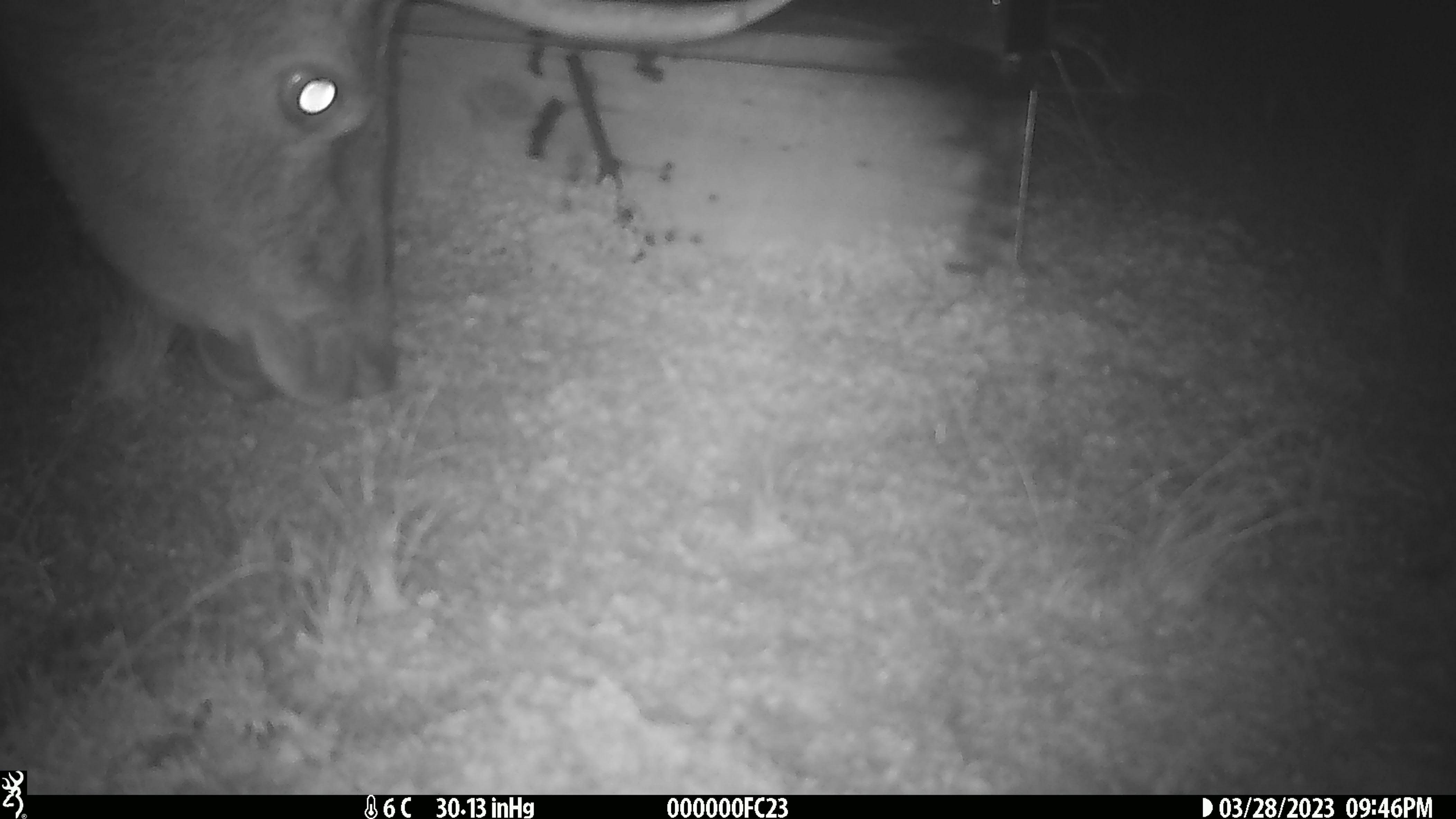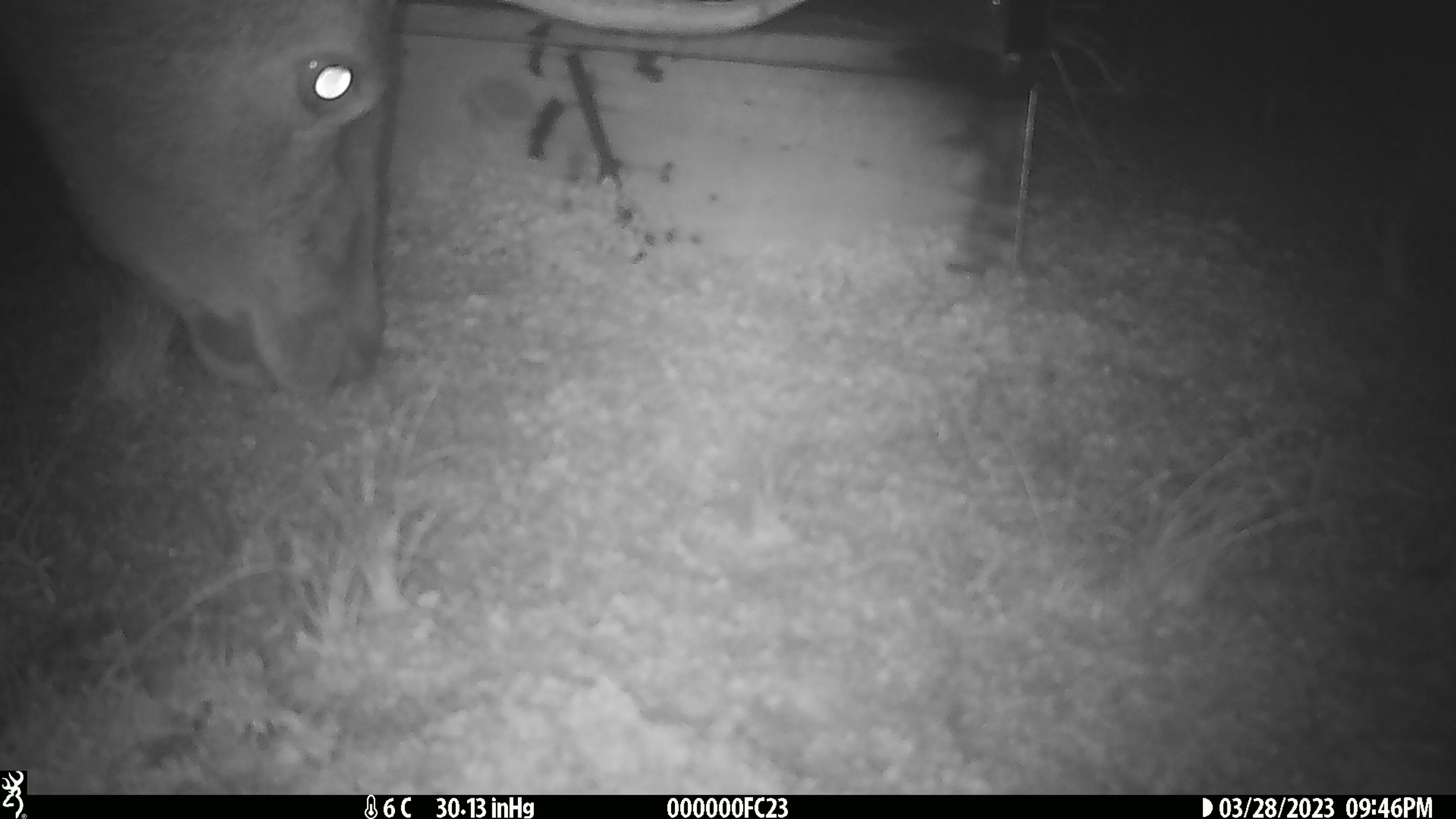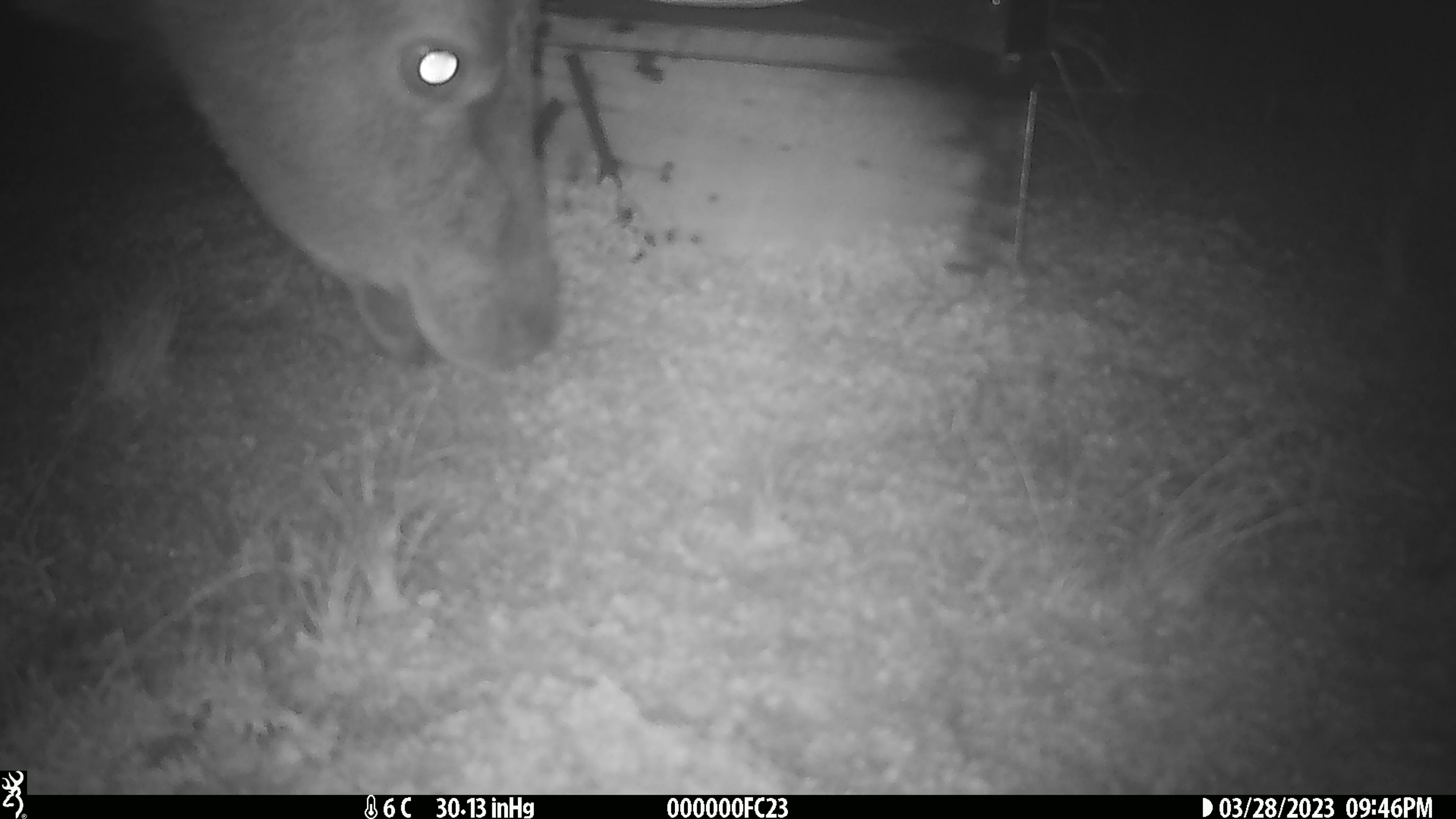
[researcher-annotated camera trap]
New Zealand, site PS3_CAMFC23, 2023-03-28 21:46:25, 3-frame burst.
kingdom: Animalia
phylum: Chordata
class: Mammalia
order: Artiodactyla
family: Cervidae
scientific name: Cervidae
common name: deer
Deer (Cervidae).